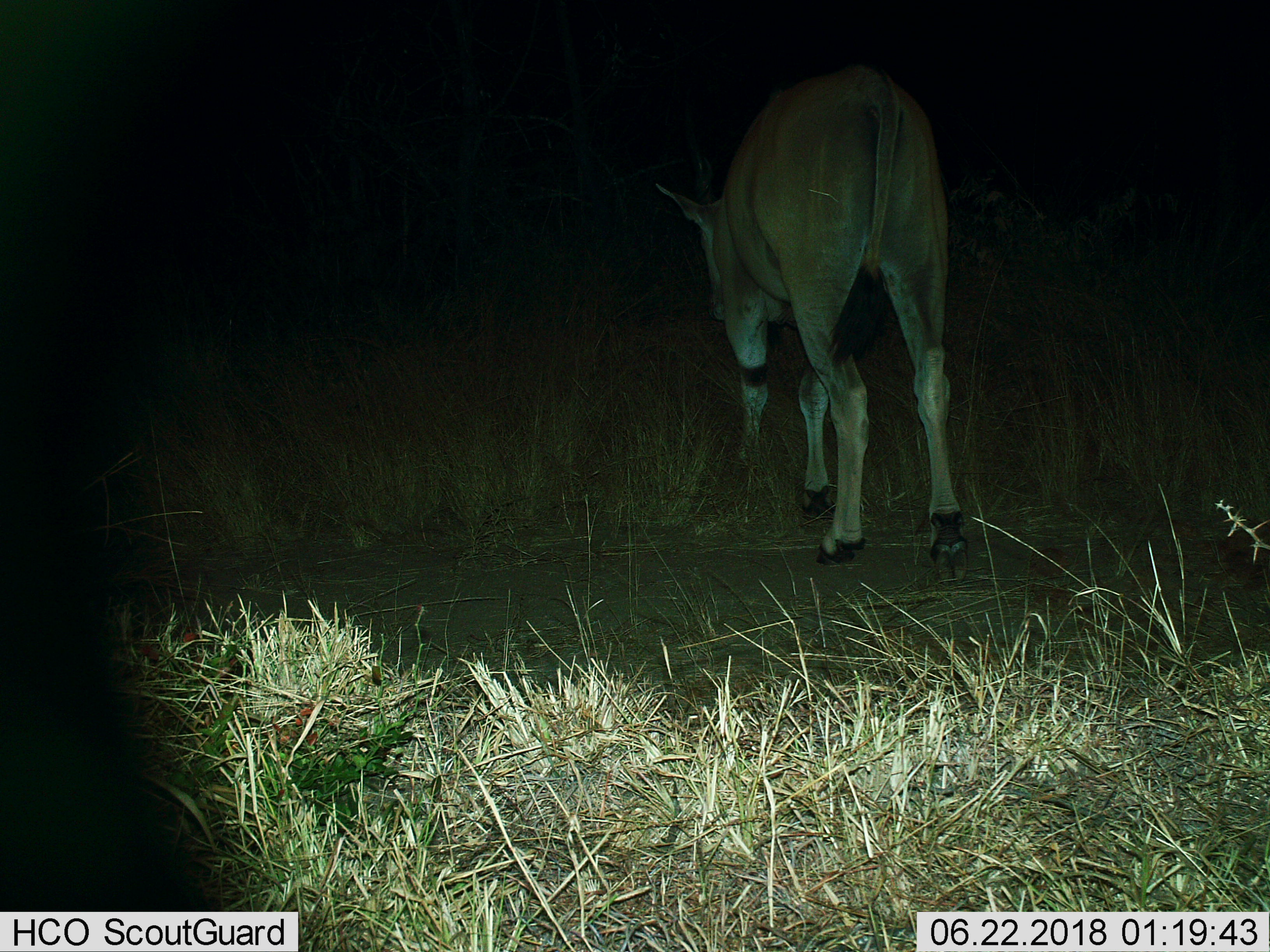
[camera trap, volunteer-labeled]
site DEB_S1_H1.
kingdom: Animalia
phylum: Chordata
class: Mammalia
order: Artiodactyla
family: Bovidae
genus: Tragelaphus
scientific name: Tragelaphus oryx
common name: eland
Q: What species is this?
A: Eland (Tragelaphus oryx).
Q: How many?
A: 1.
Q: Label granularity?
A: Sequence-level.